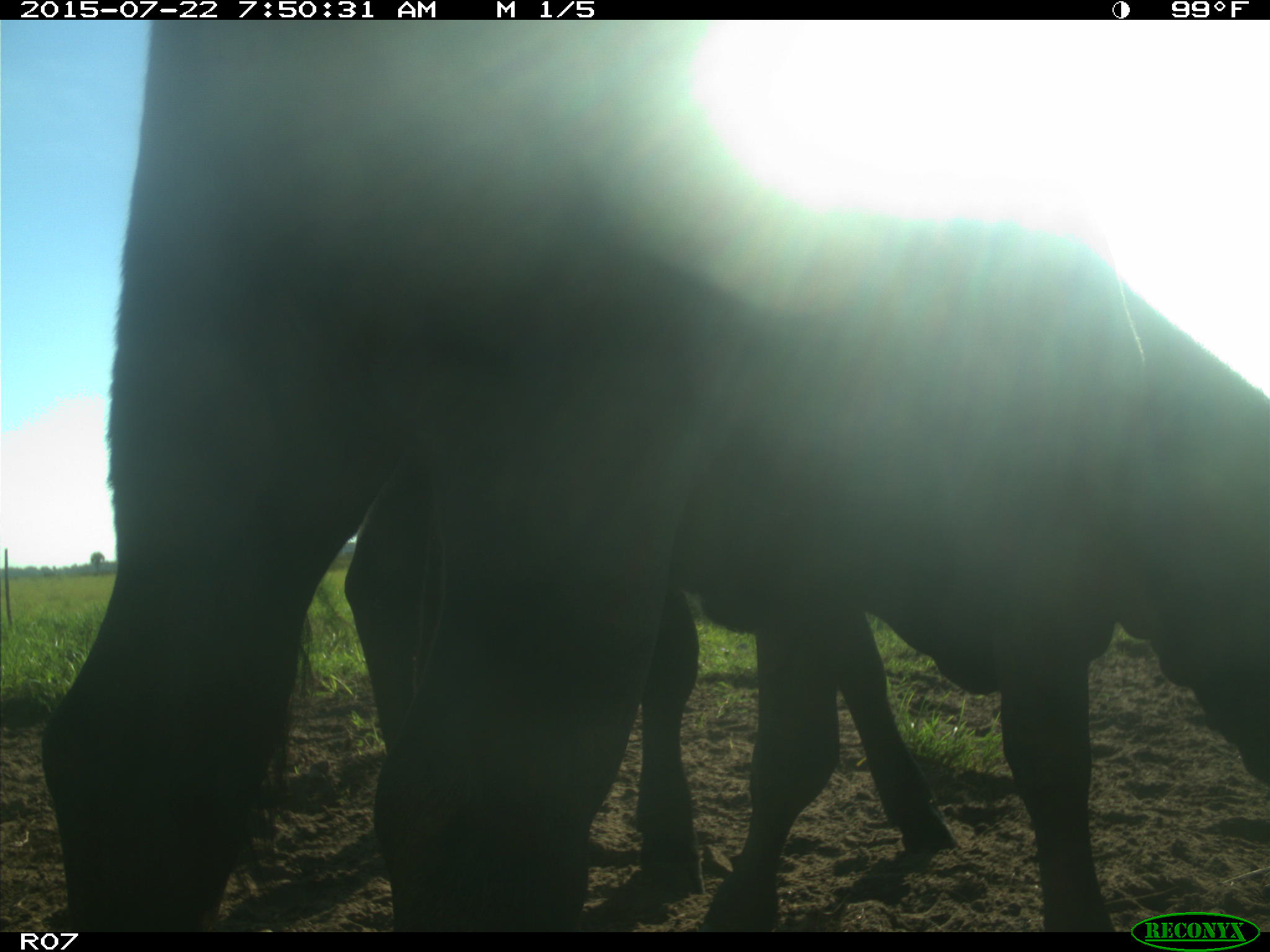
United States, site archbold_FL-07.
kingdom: Animalia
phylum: Chordata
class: Mammalia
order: Artiodactyla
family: Cervidae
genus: Odocoileus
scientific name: Odocoileus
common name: deer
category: unidentified deer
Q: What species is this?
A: Unidentified deer (deer) (Odocoileus).